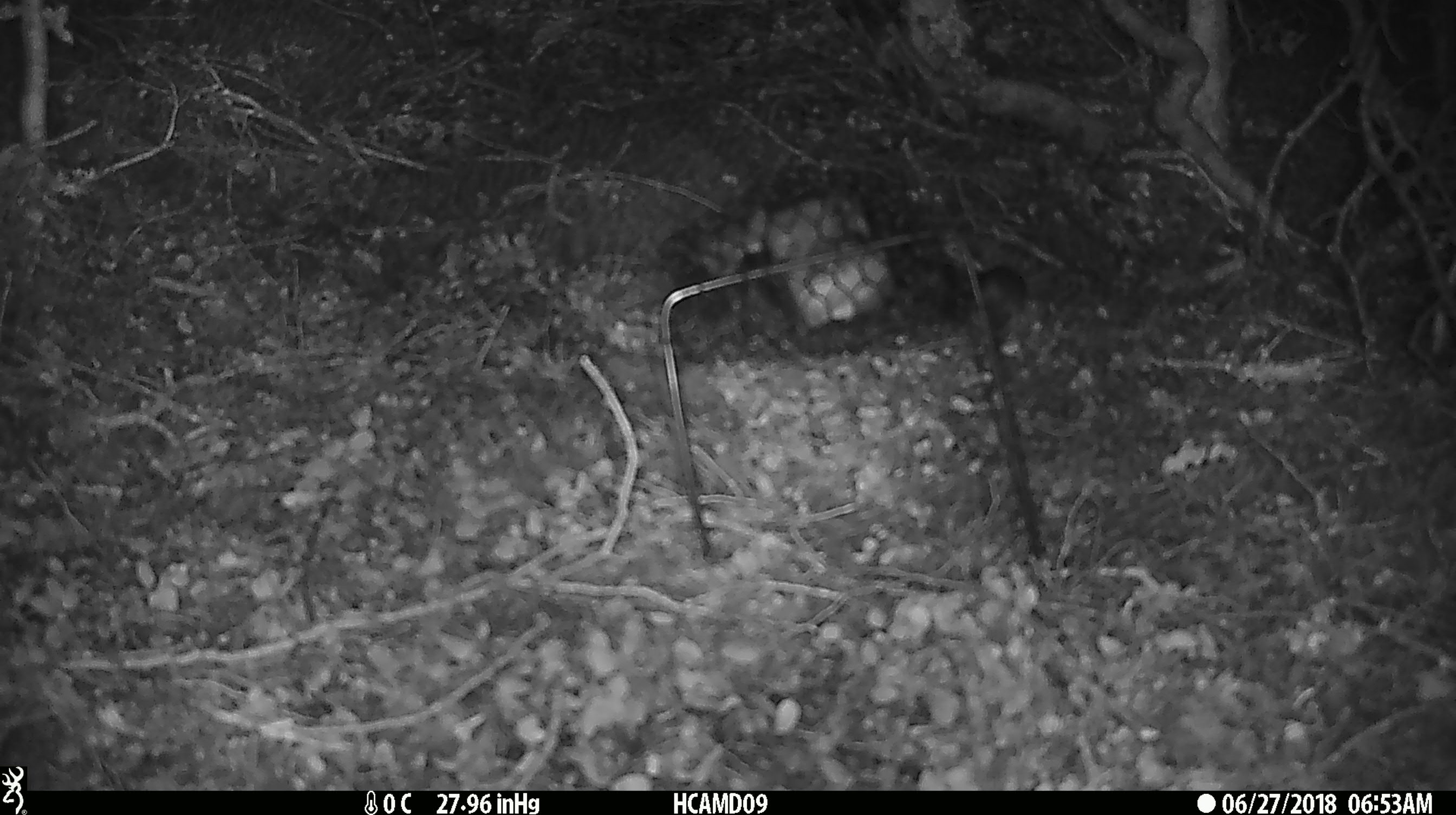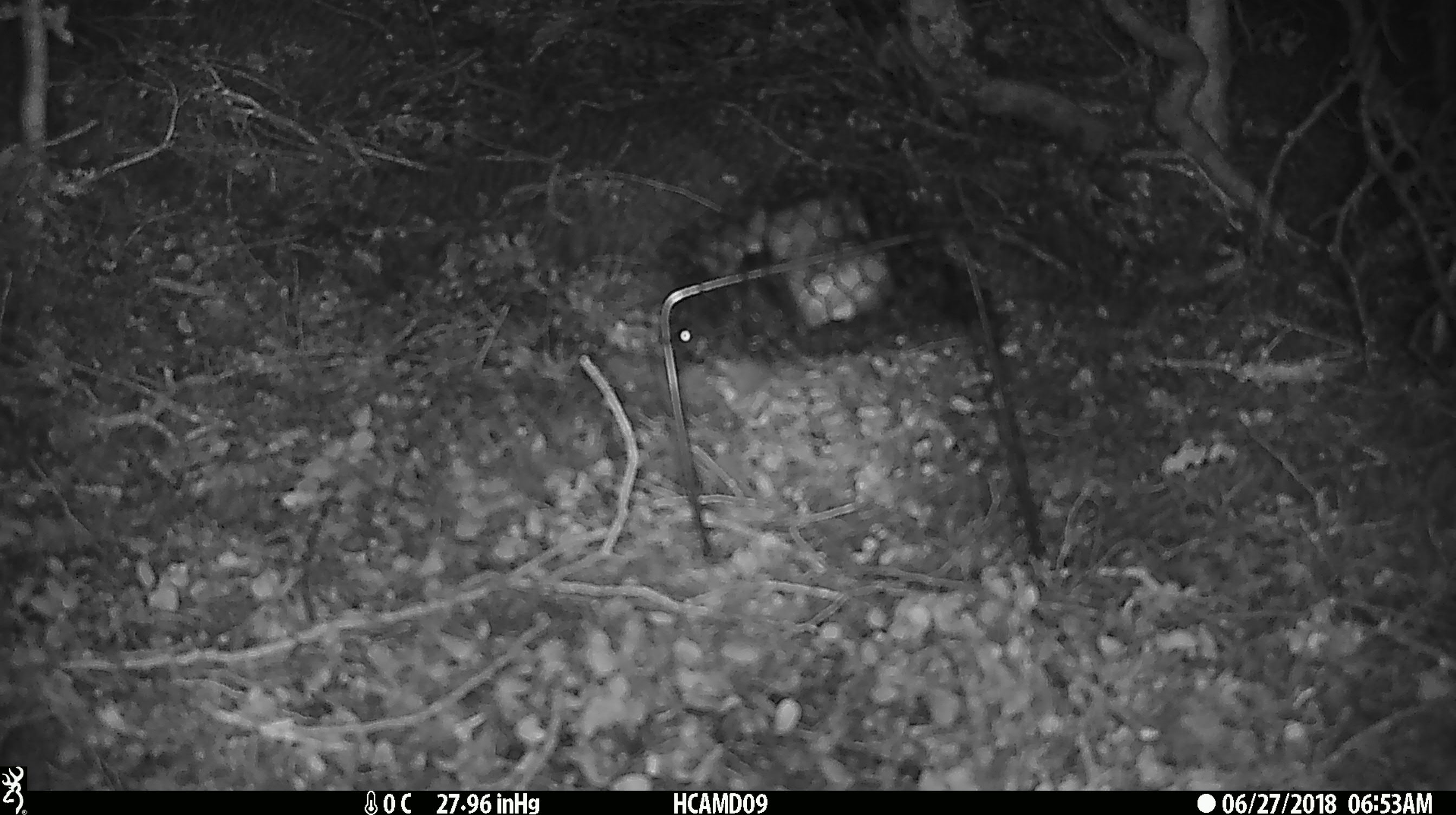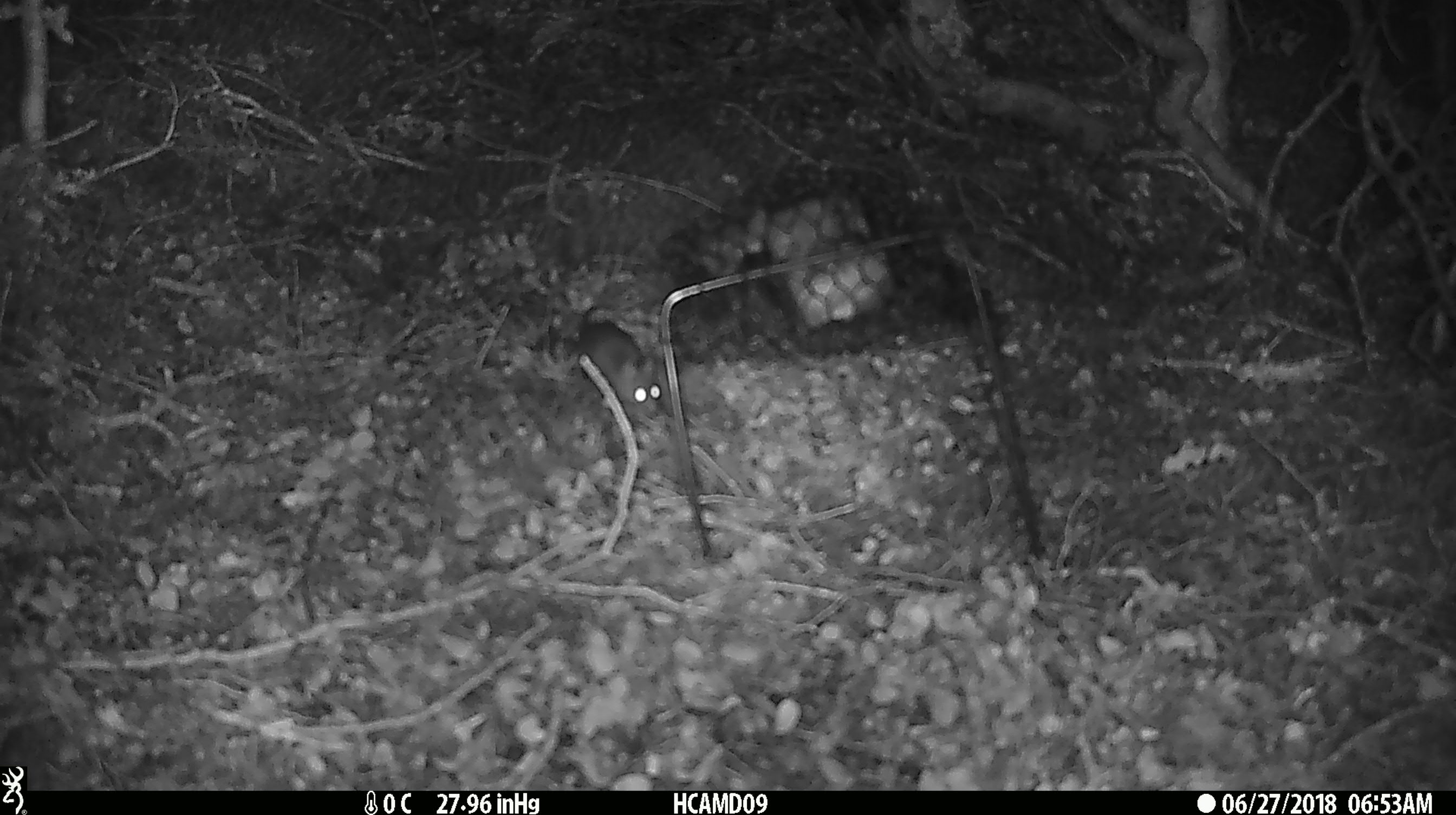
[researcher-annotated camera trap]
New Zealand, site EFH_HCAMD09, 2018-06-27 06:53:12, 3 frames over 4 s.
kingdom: Animalia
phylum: Chordata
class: Mammalia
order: Rodentia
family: Muridae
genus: Mus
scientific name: Mus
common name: mouse